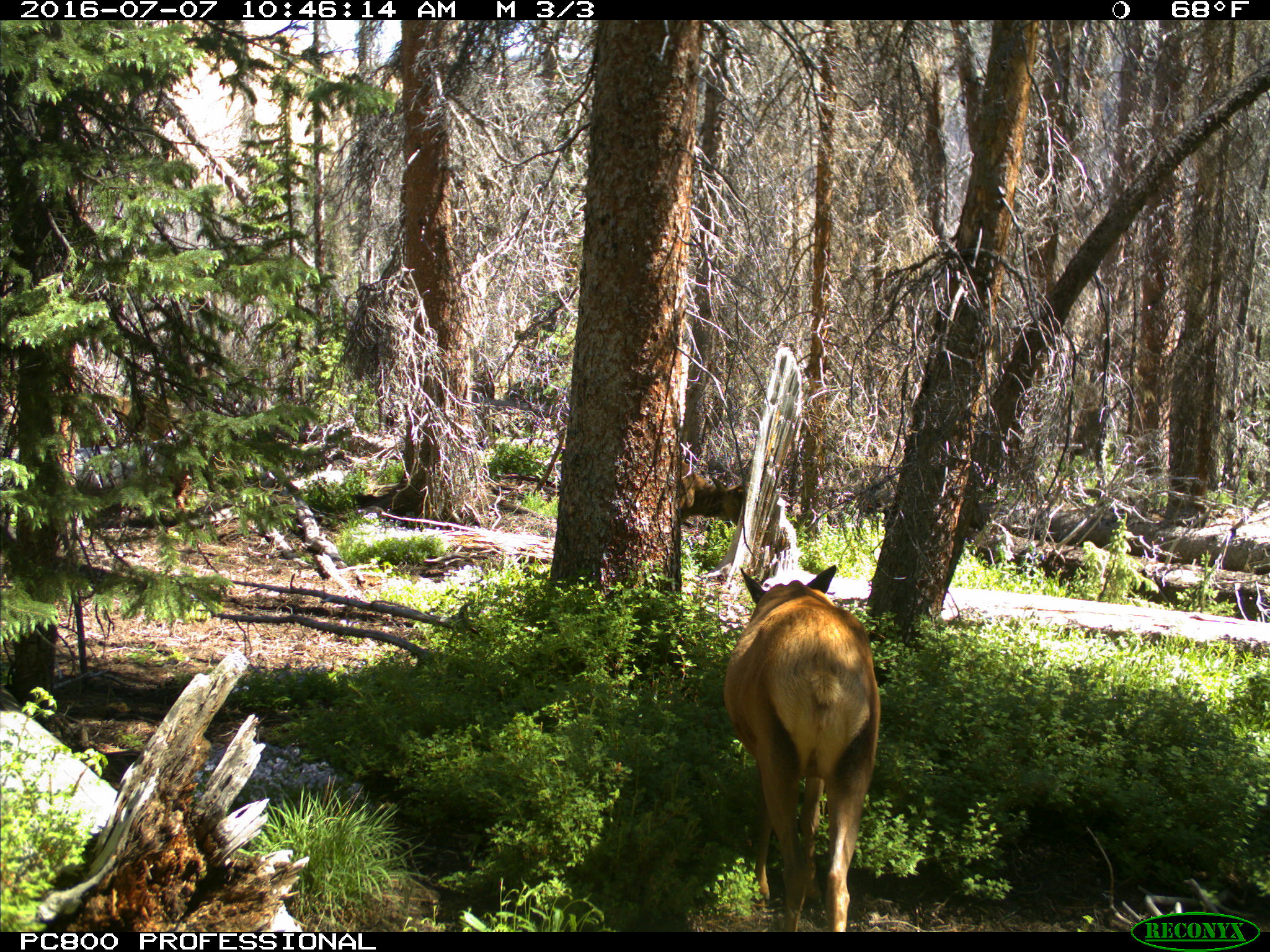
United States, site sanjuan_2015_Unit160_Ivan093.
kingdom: Animalia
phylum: Chordata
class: Mammalia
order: Artiodactyla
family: Cervidae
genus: Cervus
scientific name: Cervus elaphus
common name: red deer